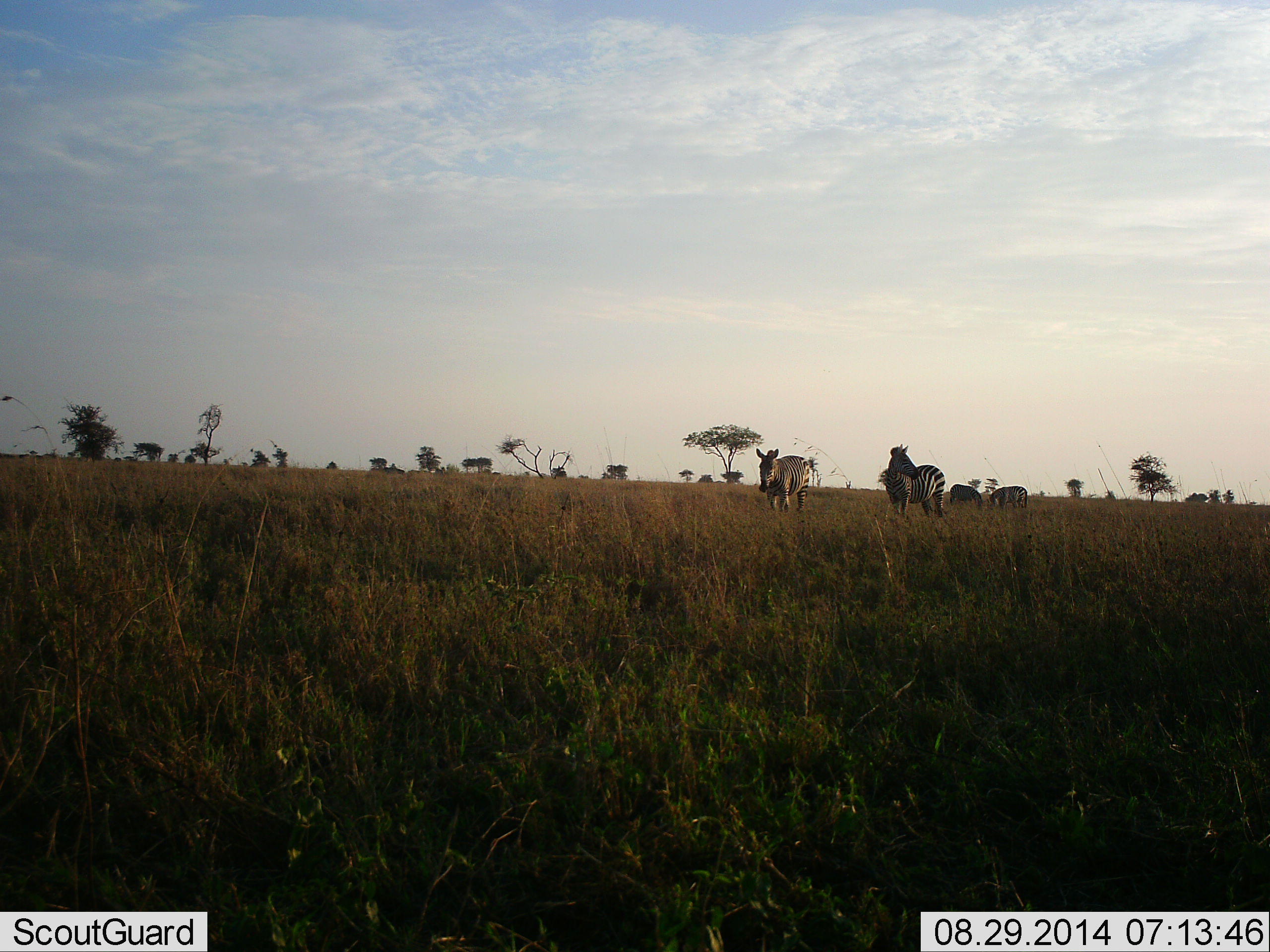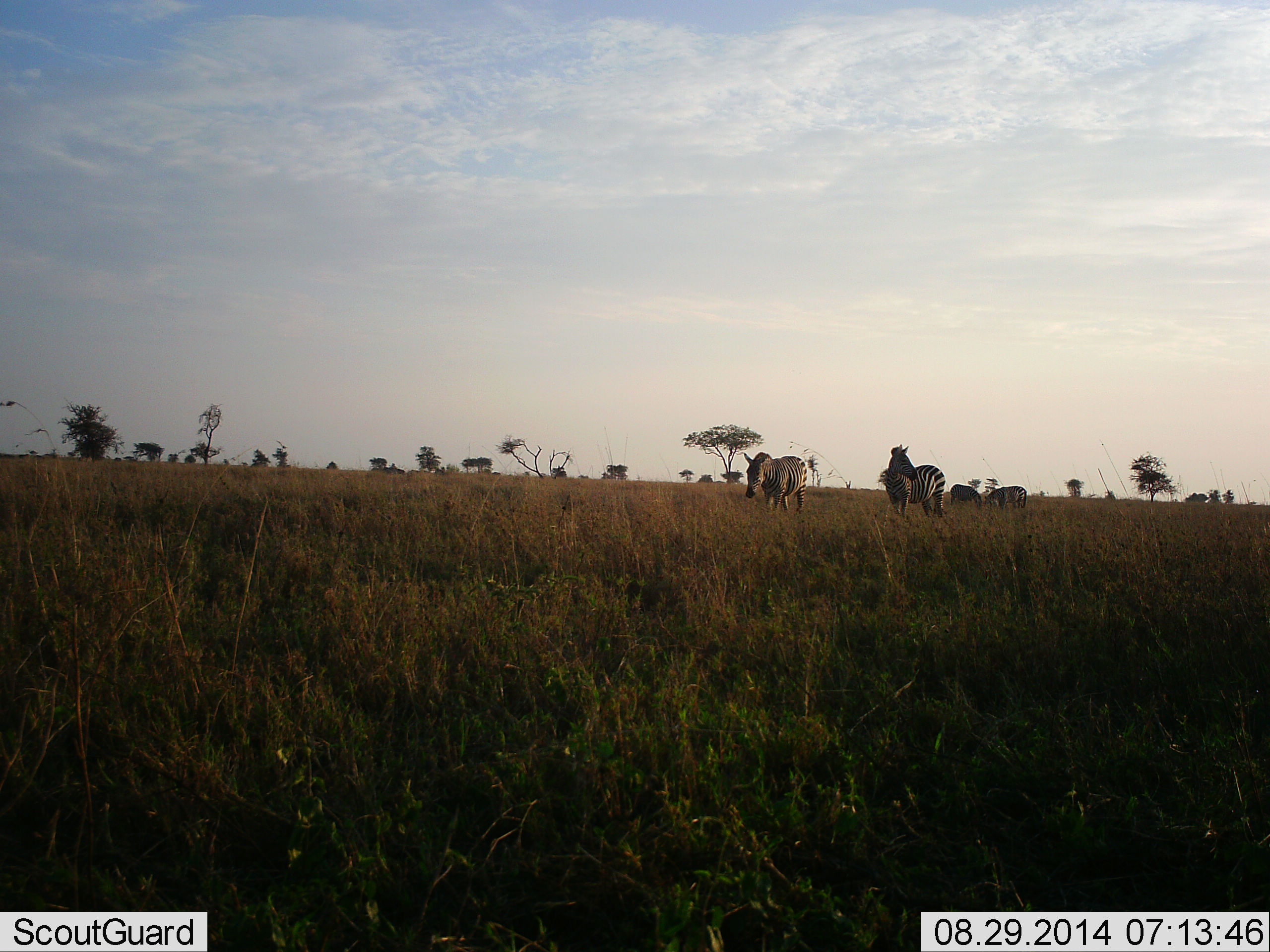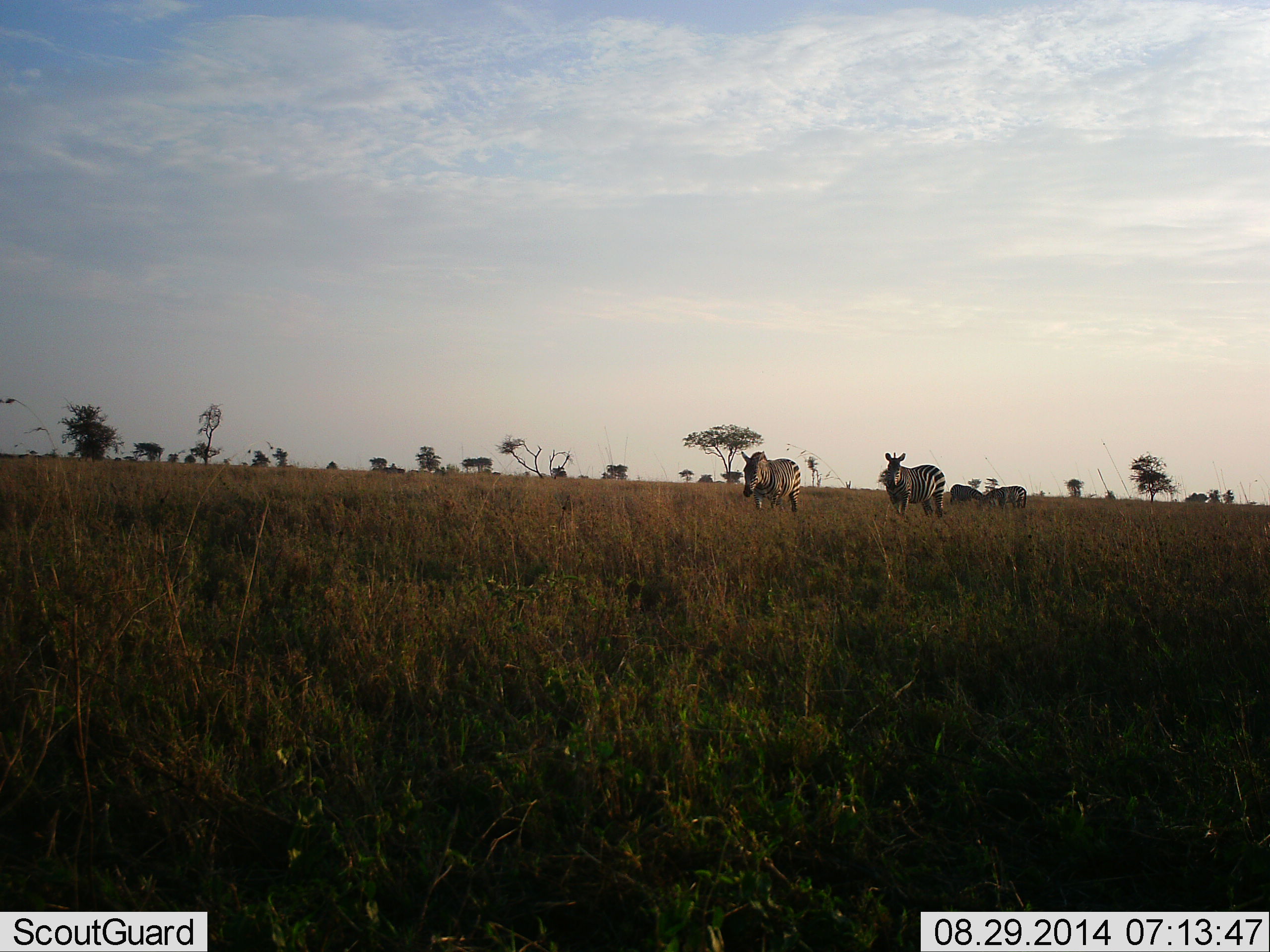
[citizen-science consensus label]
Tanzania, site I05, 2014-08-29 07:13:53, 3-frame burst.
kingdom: Animalia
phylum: Chordata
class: Mammalia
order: Perissodactyla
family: Equidae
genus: Equus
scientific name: Equus quagga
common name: plains zebra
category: zebra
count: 4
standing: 90%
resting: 0%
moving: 40%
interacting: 0%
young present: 0%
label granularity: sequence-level